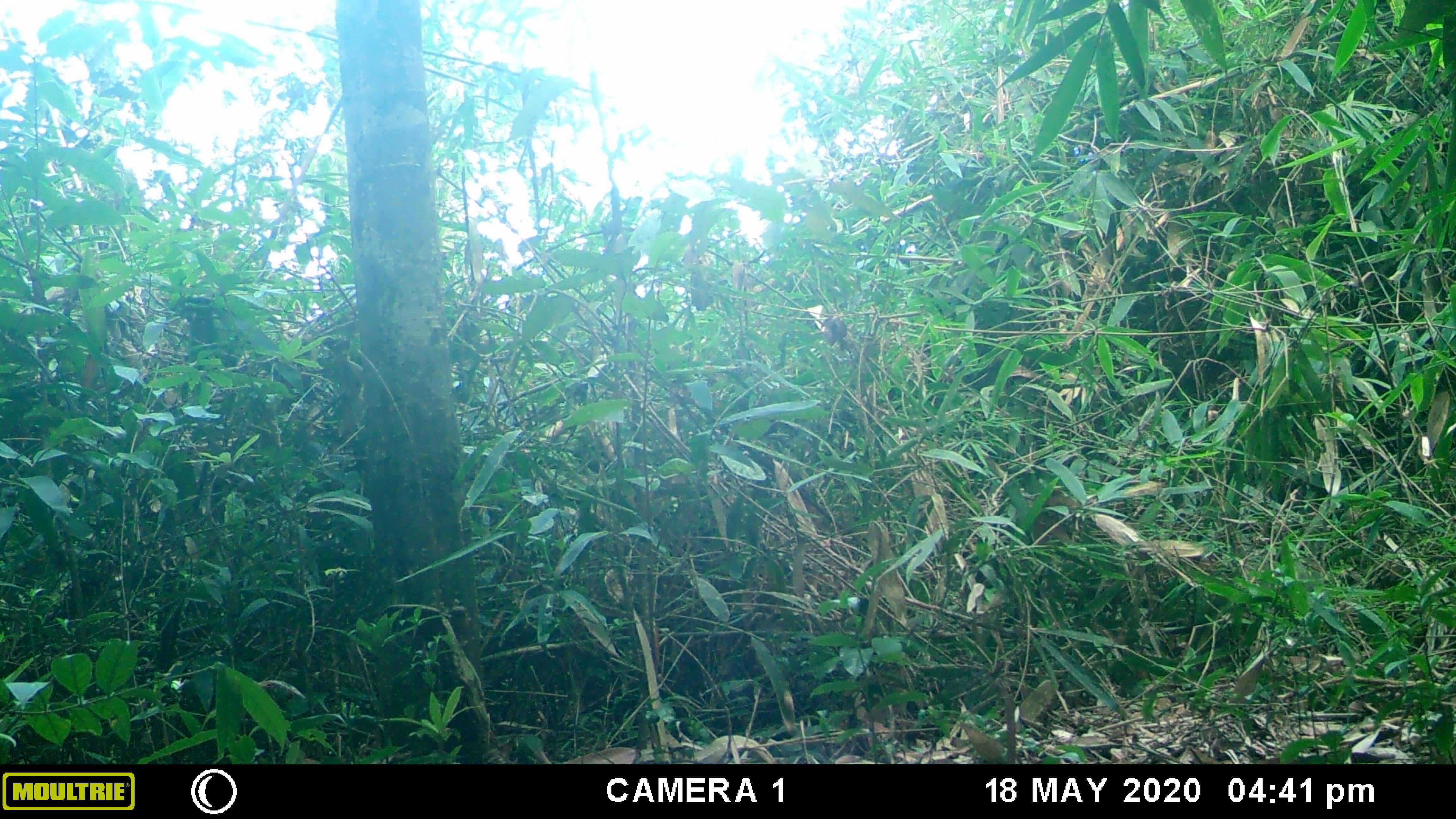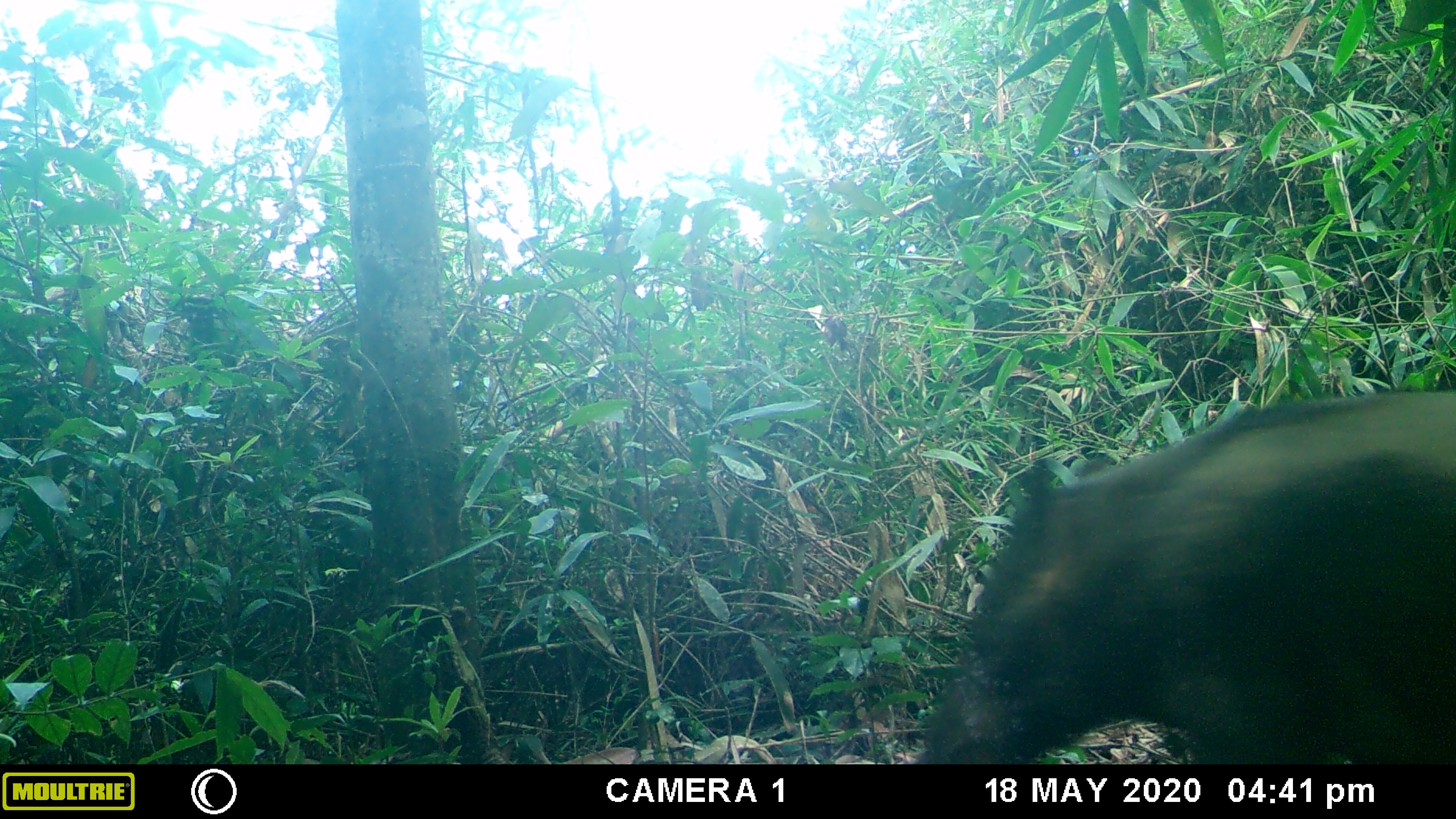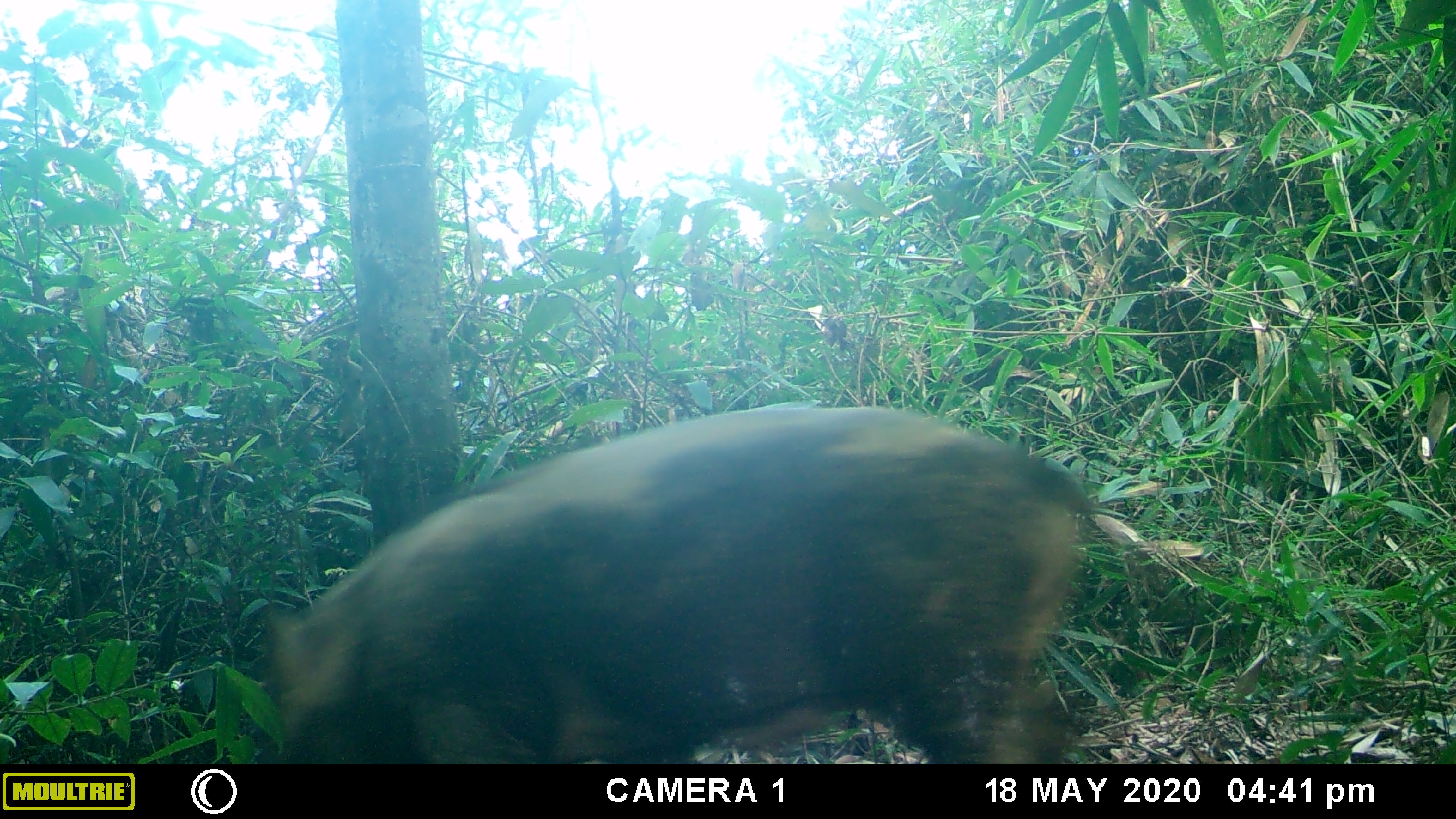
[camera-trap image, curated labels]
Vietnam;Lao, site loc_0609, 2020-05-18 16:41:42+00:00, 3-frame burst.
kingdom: Animalia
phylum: Chordata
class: Mammalia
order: Artiodactyla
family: Suidae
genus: Sus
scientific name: Sus scrofa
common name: eurasian wild pig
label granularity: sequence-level